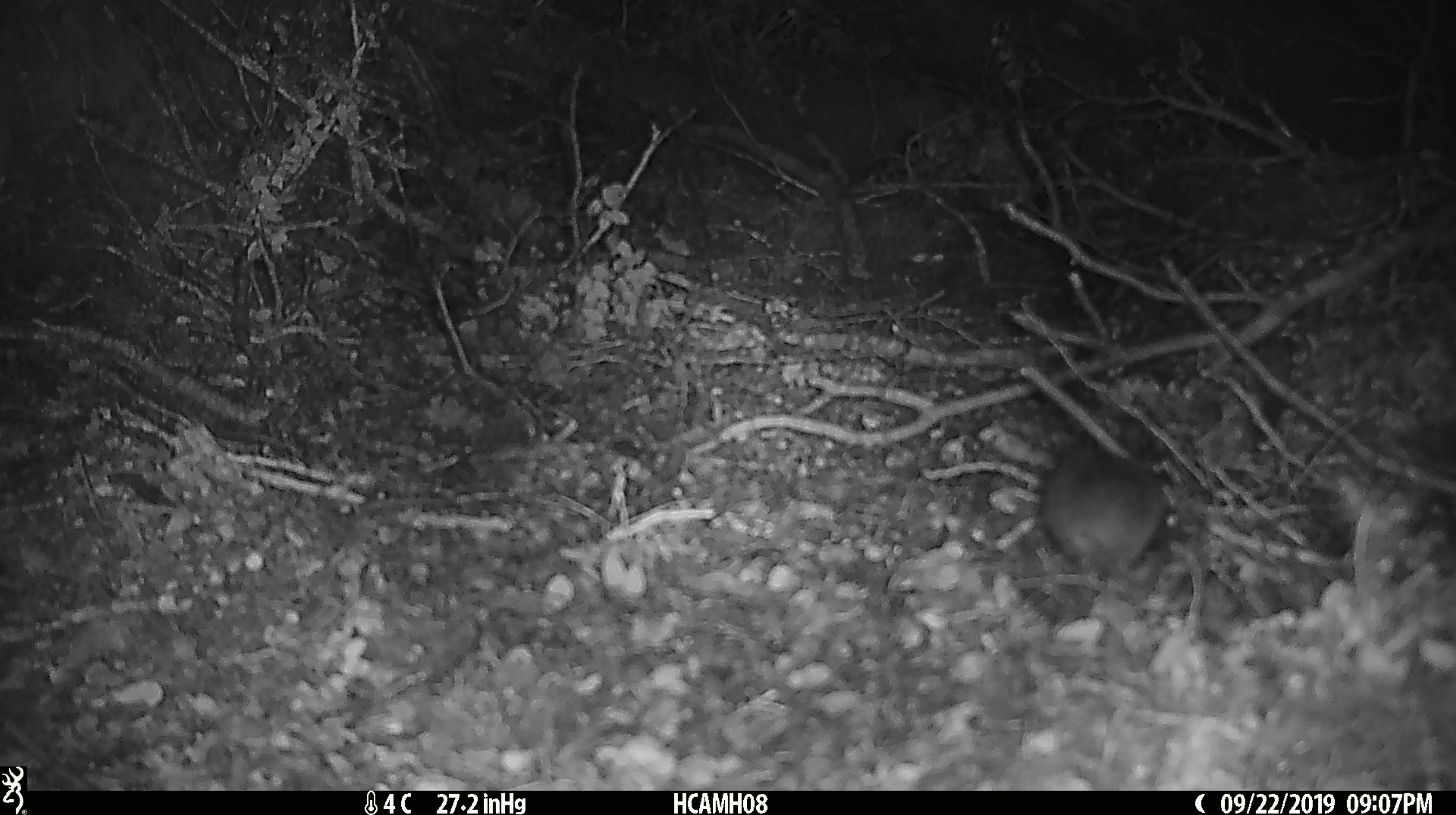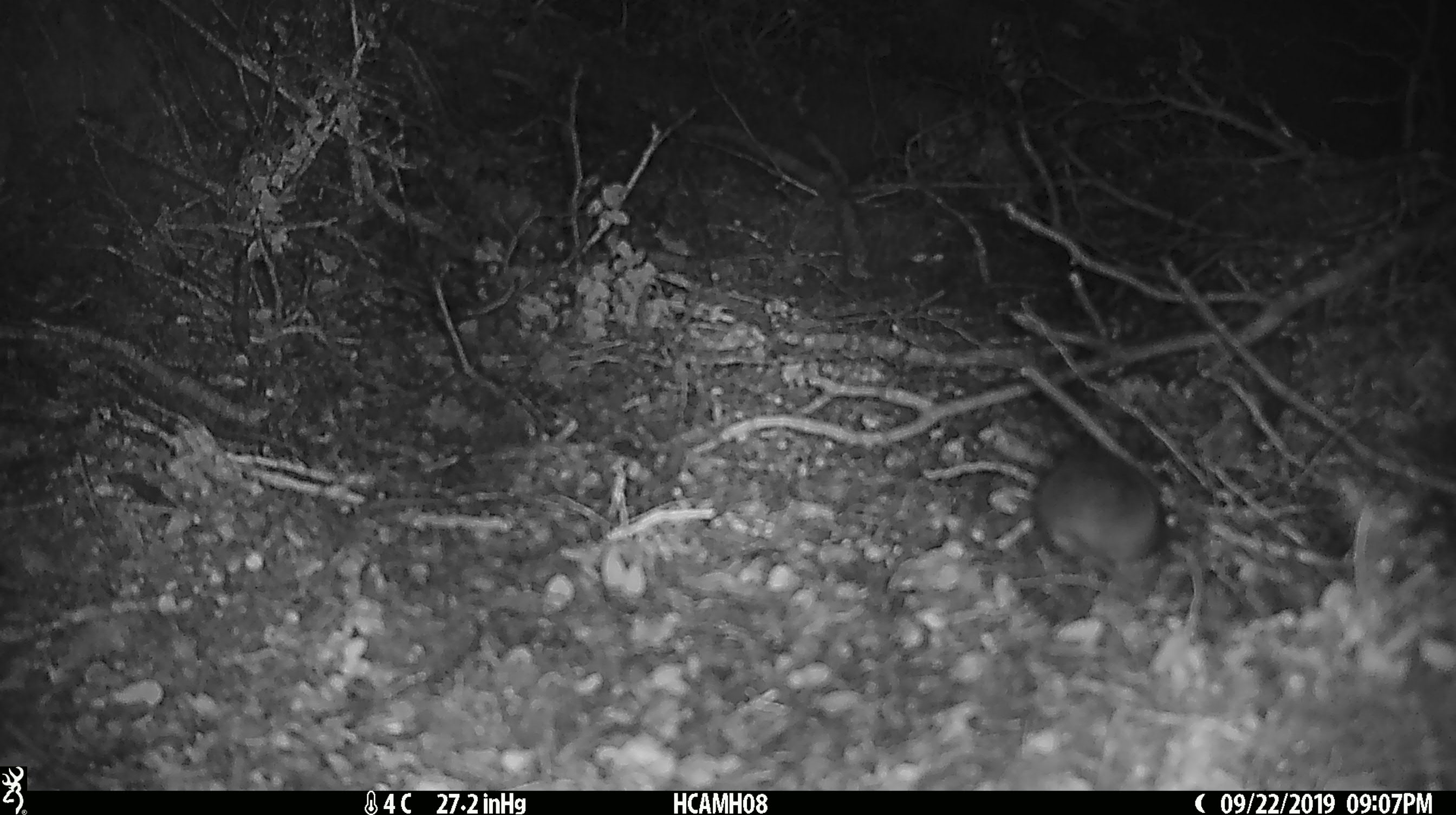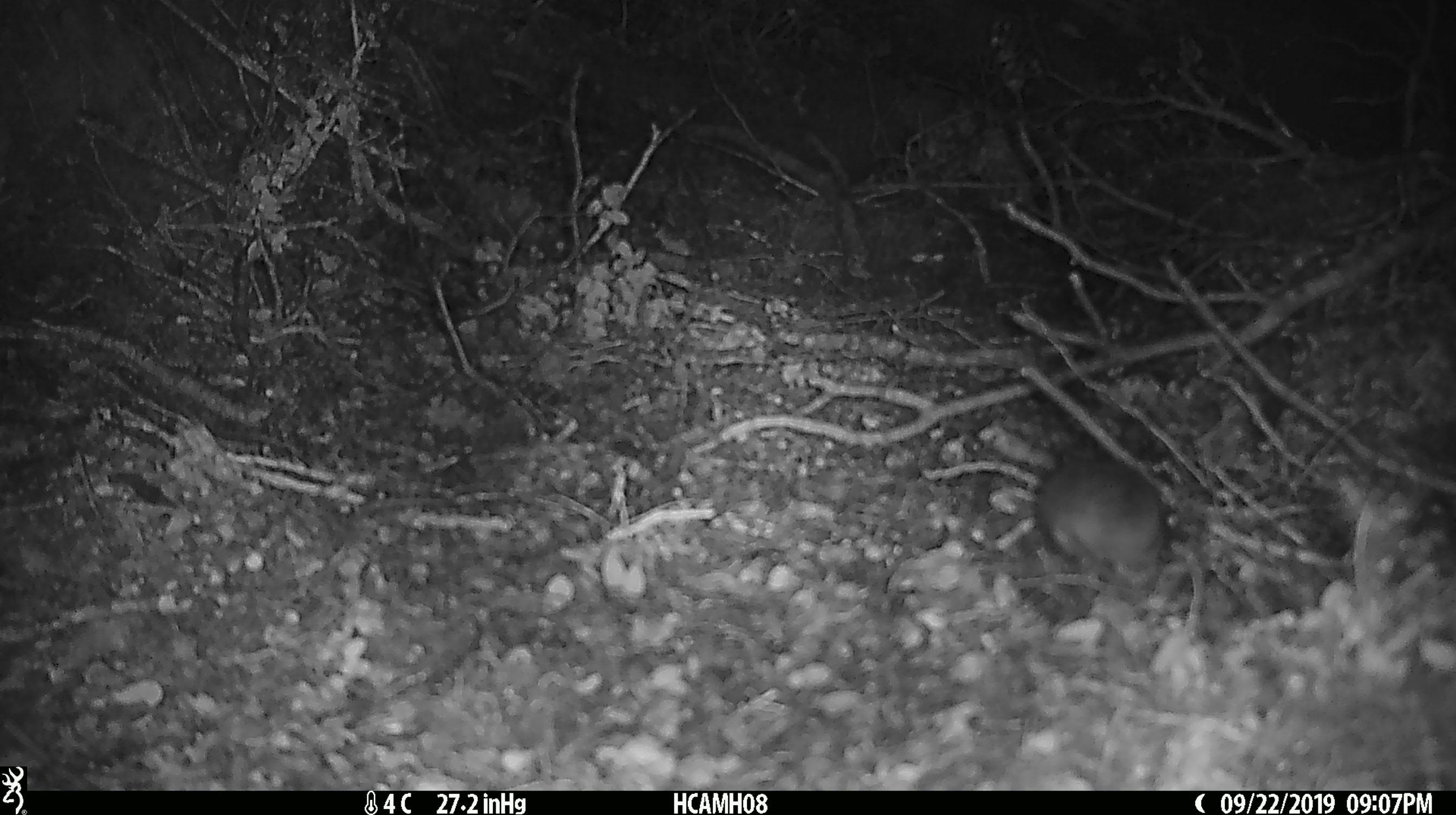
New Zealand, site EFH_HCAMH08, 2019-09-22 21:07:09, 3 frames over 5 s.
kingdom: Animalia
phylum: Chordata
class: Mammalia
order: Rodentia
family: Muridae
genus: Mus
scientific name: Mus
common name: mouse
Mouse (Mus).